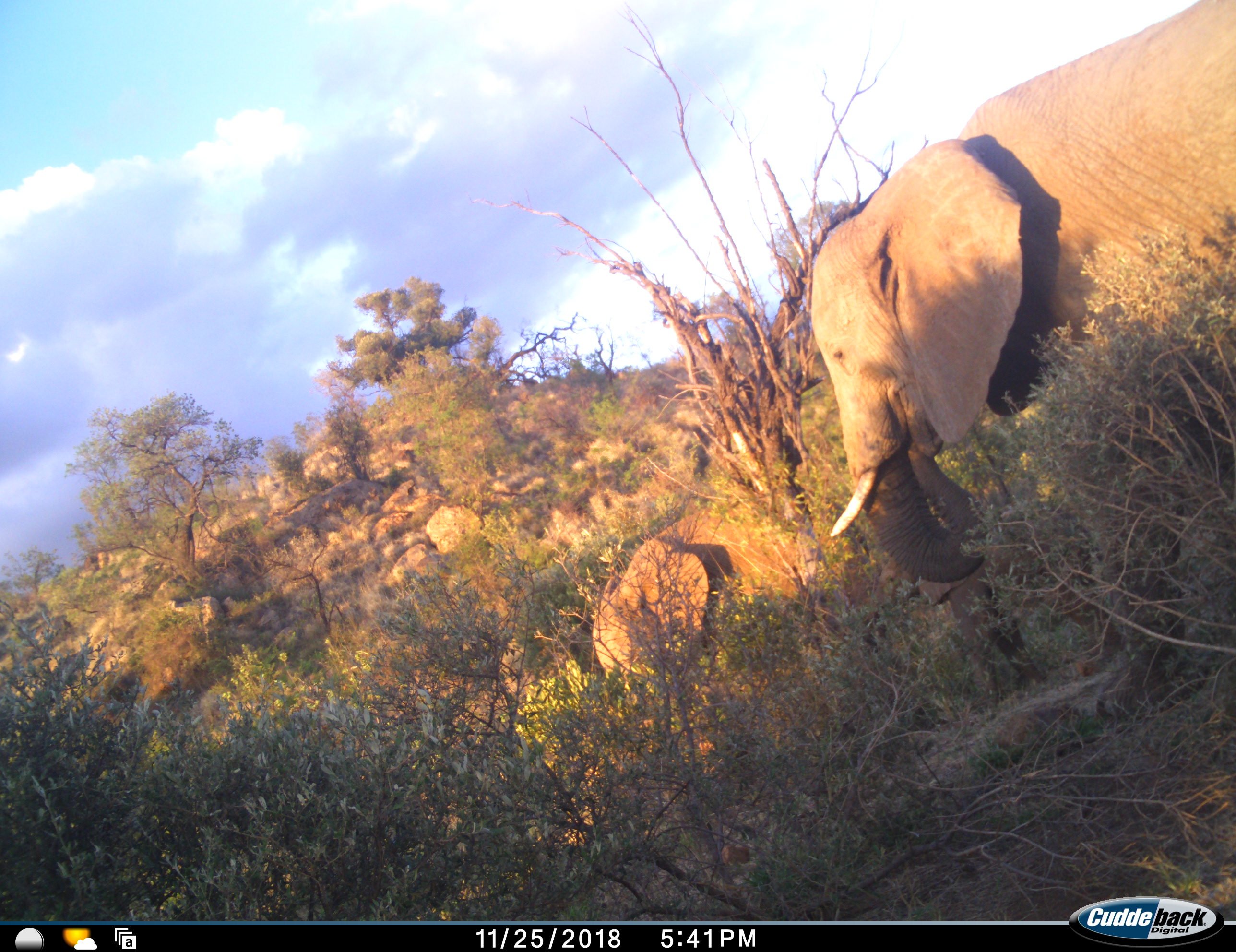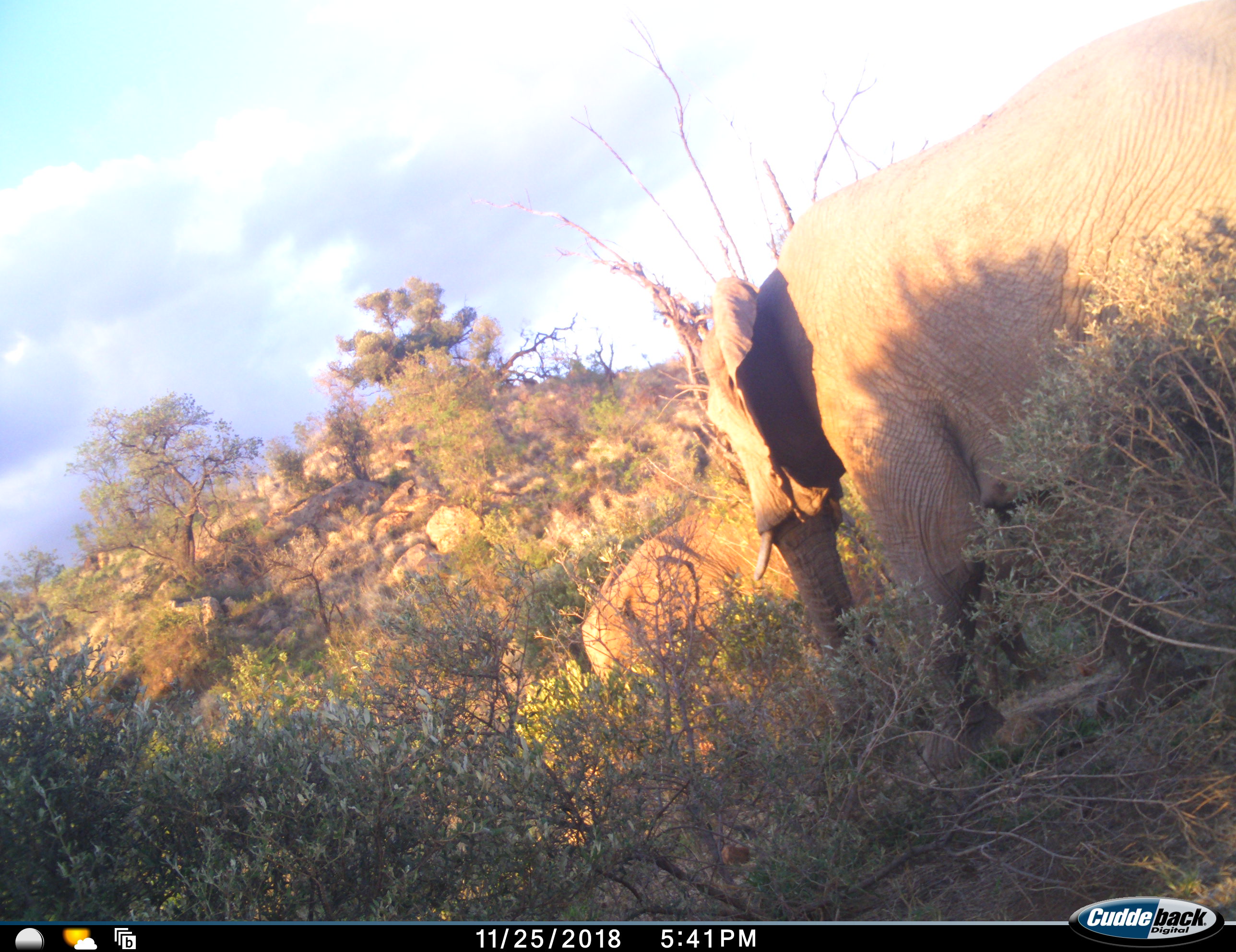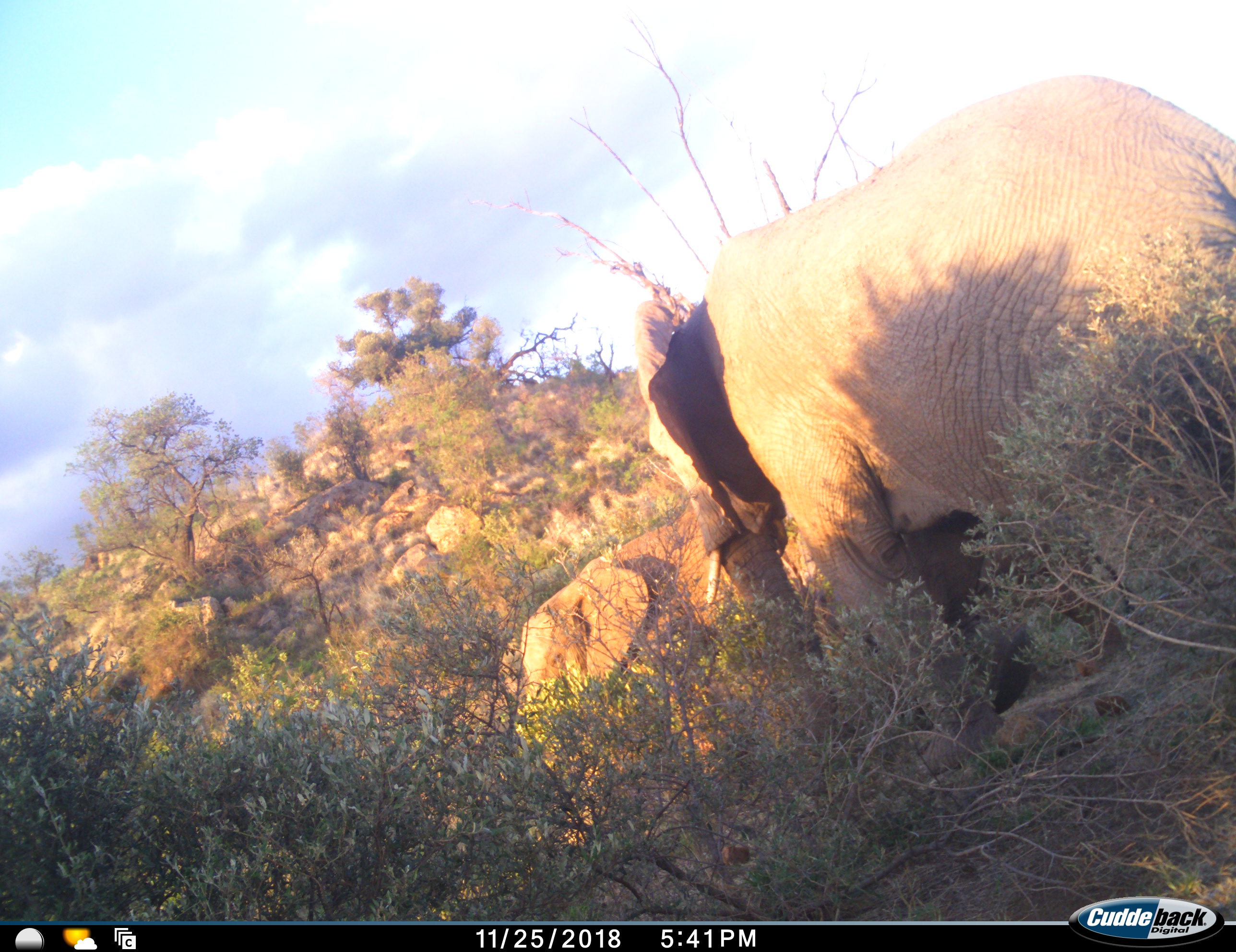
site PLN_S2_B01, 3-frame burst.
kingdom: Animalia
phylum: Chordata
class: Mammalia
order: Proboscidea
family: Elephantidae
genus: Loxodonta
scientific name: Loxodonta africana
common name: african bush elephant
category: elephant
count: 2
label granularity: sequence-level